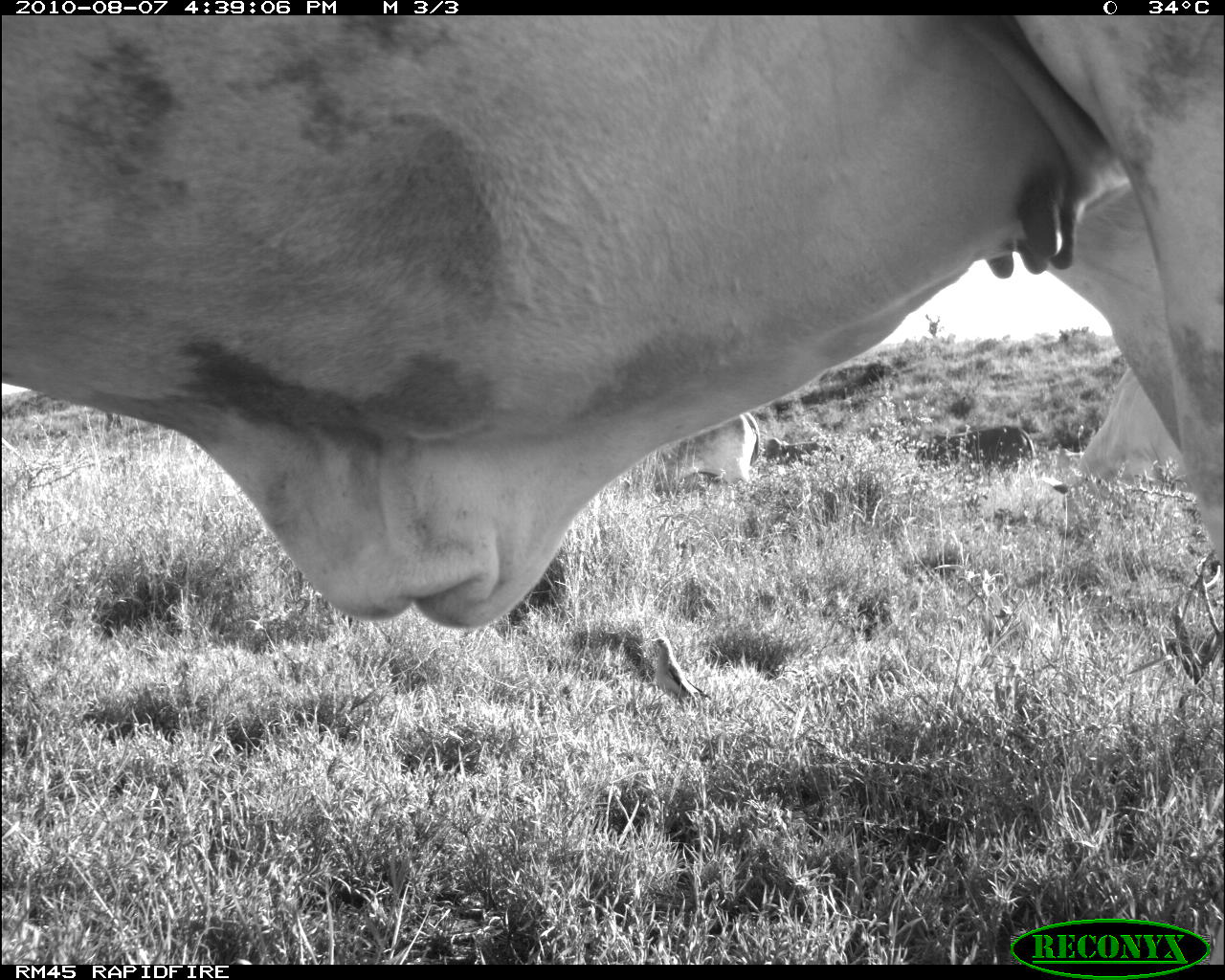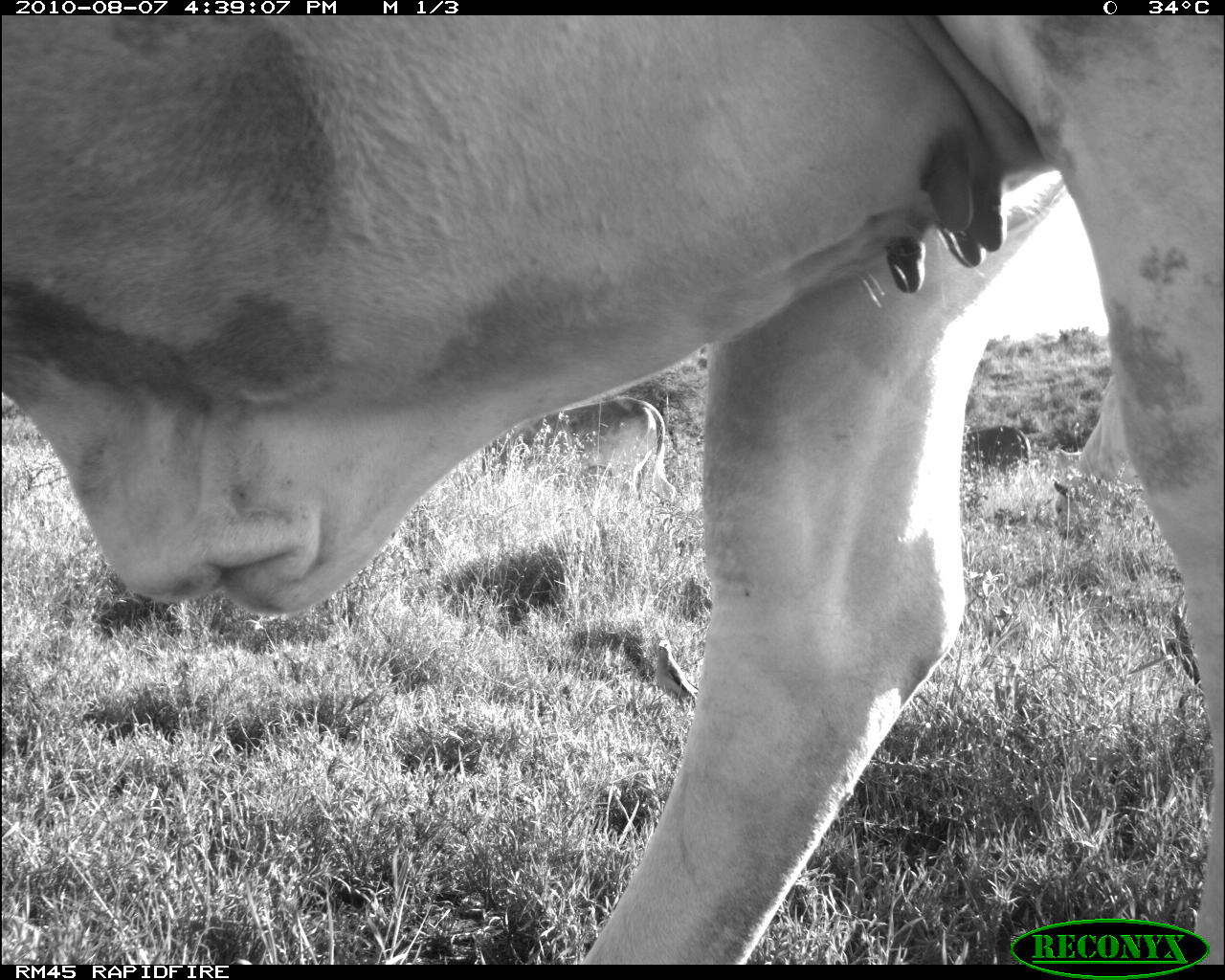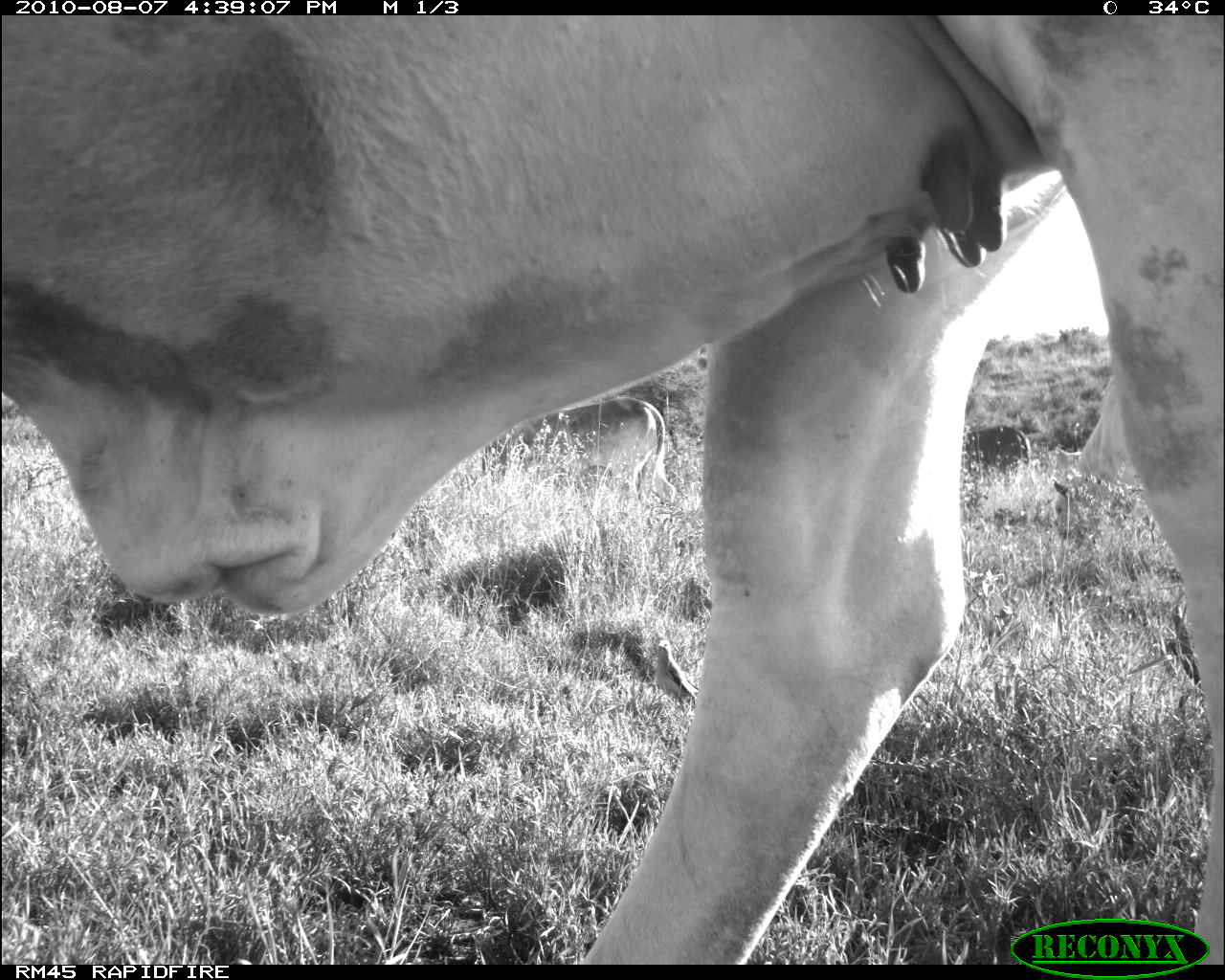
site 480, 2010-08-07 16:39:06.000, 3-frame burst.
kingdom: Animalia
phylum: Chordata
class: Aves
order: Passeriformes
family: Buphagidae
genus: Buphagus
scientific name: Buphagus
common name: oxpeckers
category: buphagus sp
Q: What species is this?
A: Buphagus sp (oxpeckers) (Buphagus).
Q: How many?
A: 1.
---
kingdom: Animalia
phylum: Chordata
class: Mammalia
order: Artiodactyla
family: Bovidae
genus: Bos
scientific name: Bos taurus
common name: domestic cattle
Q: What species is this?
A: Bos taurus (domestic cattle).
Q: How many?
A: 4.